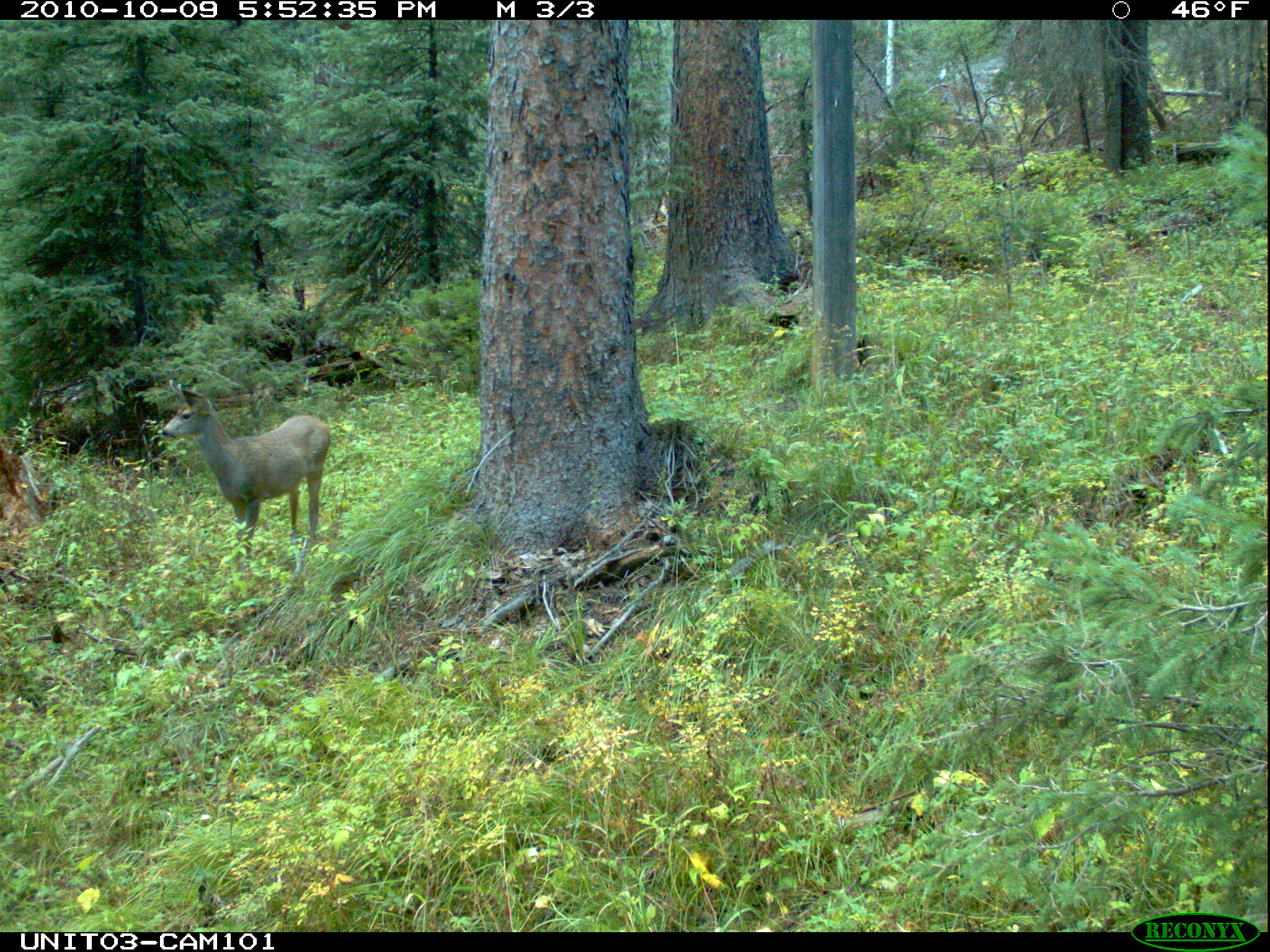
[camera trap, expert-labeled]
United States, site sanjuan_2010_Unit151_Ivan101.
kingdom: Animalia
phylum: Chordata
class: Mammalia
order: Artiodactyla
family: Cervidae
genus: Odocoileus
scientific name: Odocoileus hemionus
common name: mule deer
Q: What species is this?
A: Odocoileus hemionus (mule deer).